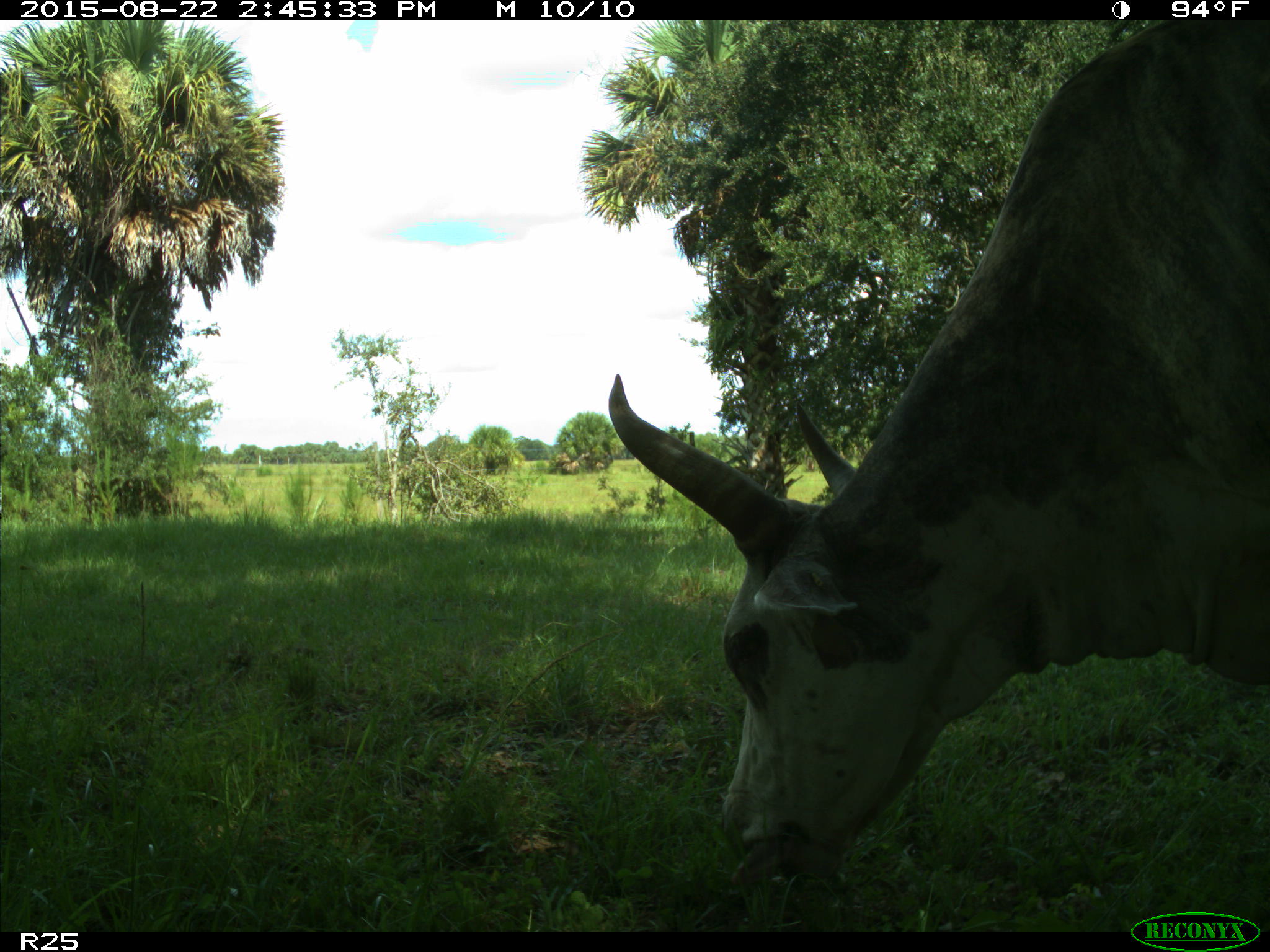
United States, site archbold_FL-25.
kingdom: Animalia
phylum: Chordata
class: Mammalia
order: Artiodactyla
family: Bovidae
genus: Bos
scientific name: Bos taurus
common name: domestic cow